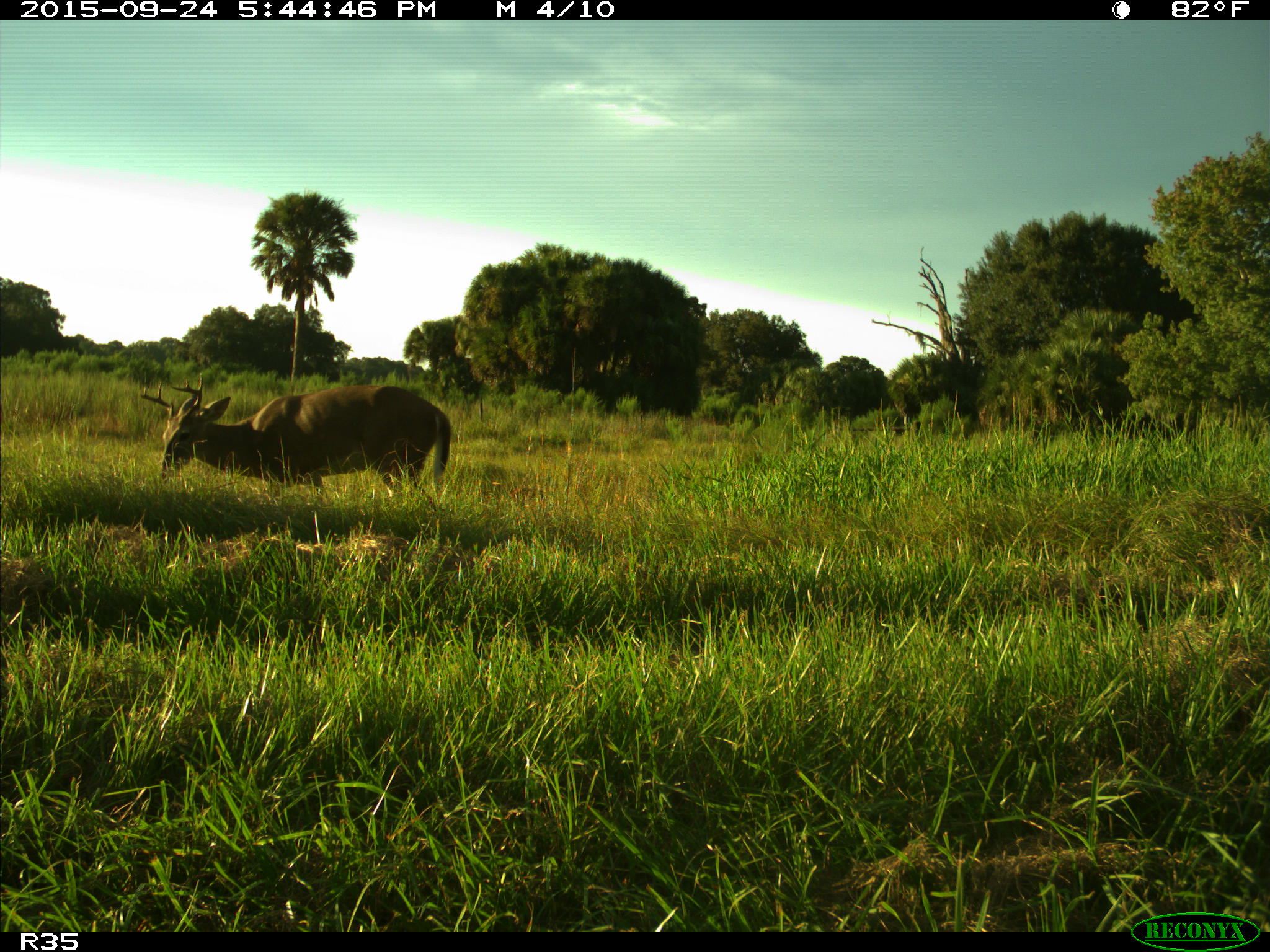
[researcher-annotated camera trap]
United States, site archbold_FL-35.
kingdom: Animalia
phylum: Chordata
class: Mammalia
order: Artiodactyla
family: Cervidae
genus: Odocoileus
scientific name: Odocoileus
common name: deer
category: unidentified deer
Unidentified deer (deer) (Odocoileus).